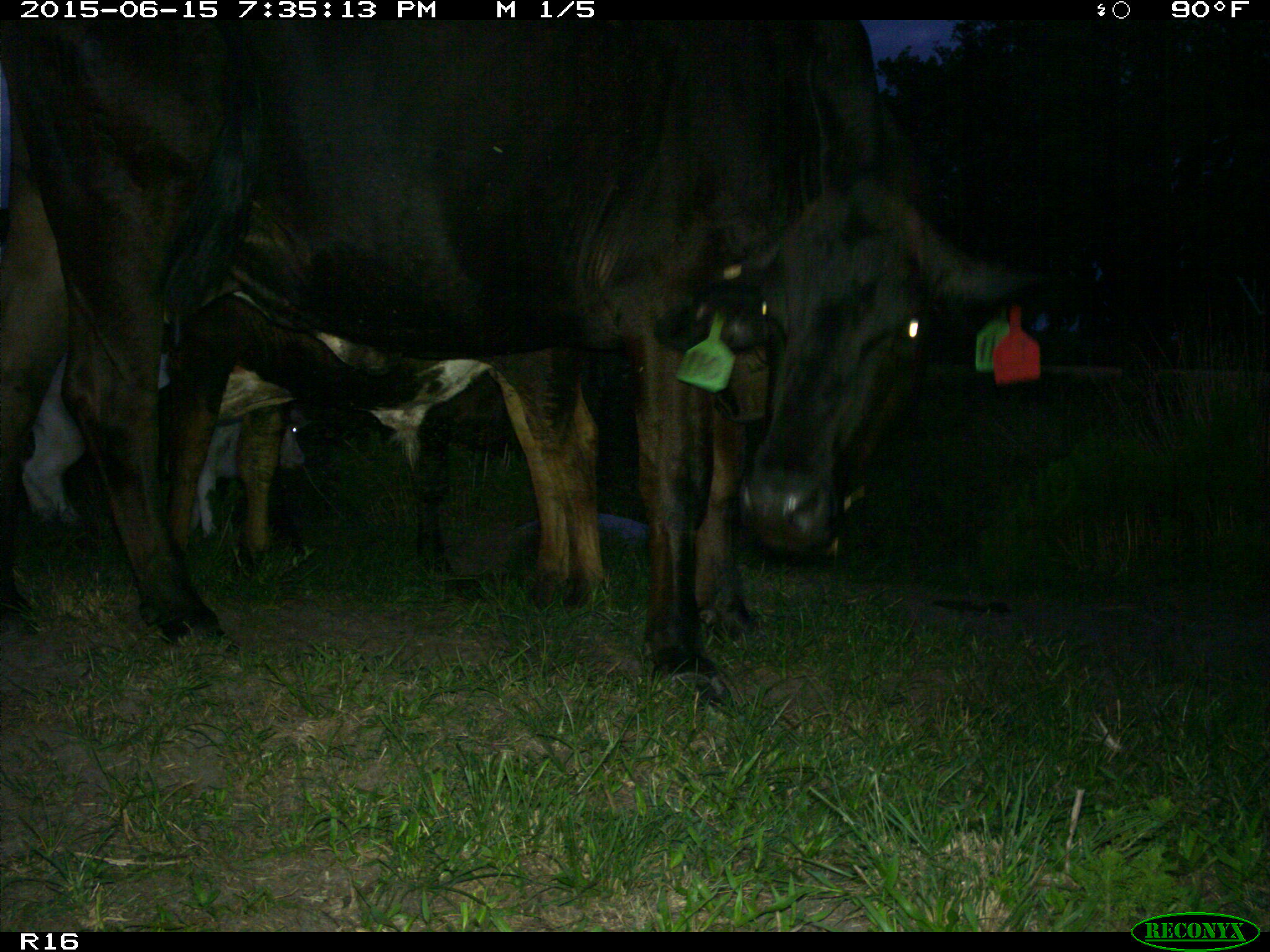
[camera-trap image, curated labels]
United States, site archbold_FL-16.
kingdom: Animalia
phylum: Chordata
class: Mammalia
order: Artiodactyla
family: Bovidae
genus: Bos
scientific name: Bos taurus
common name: domestic cow